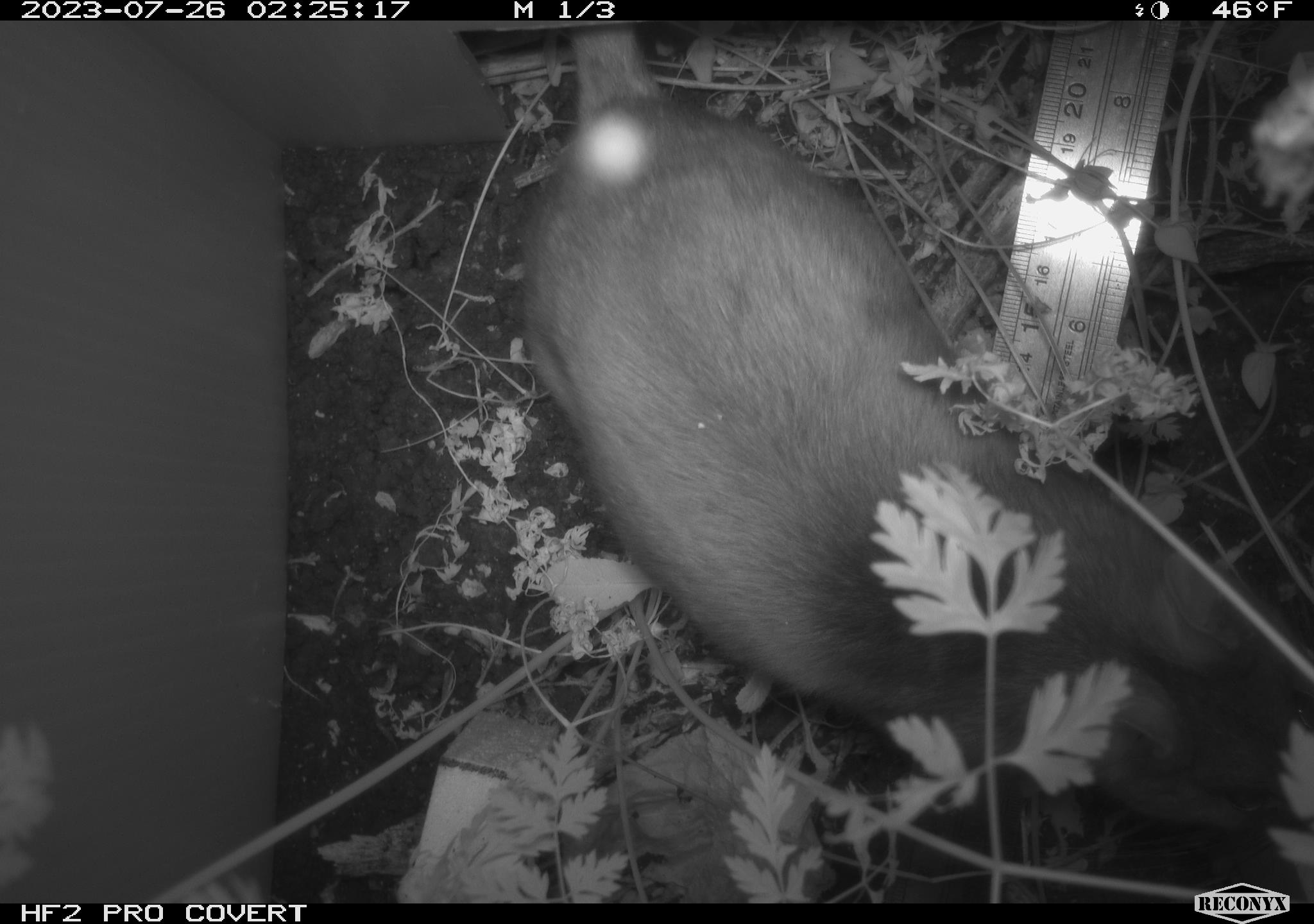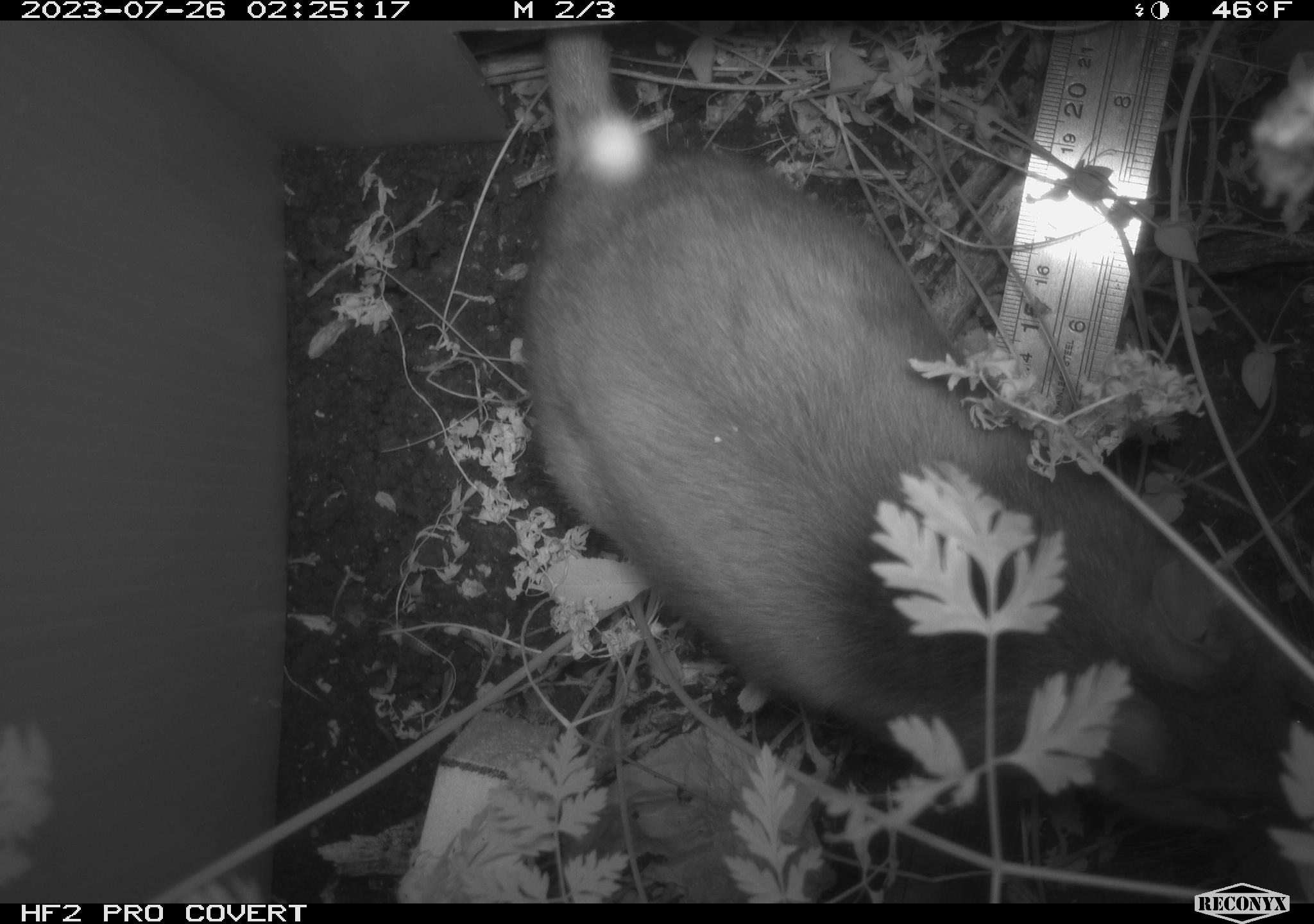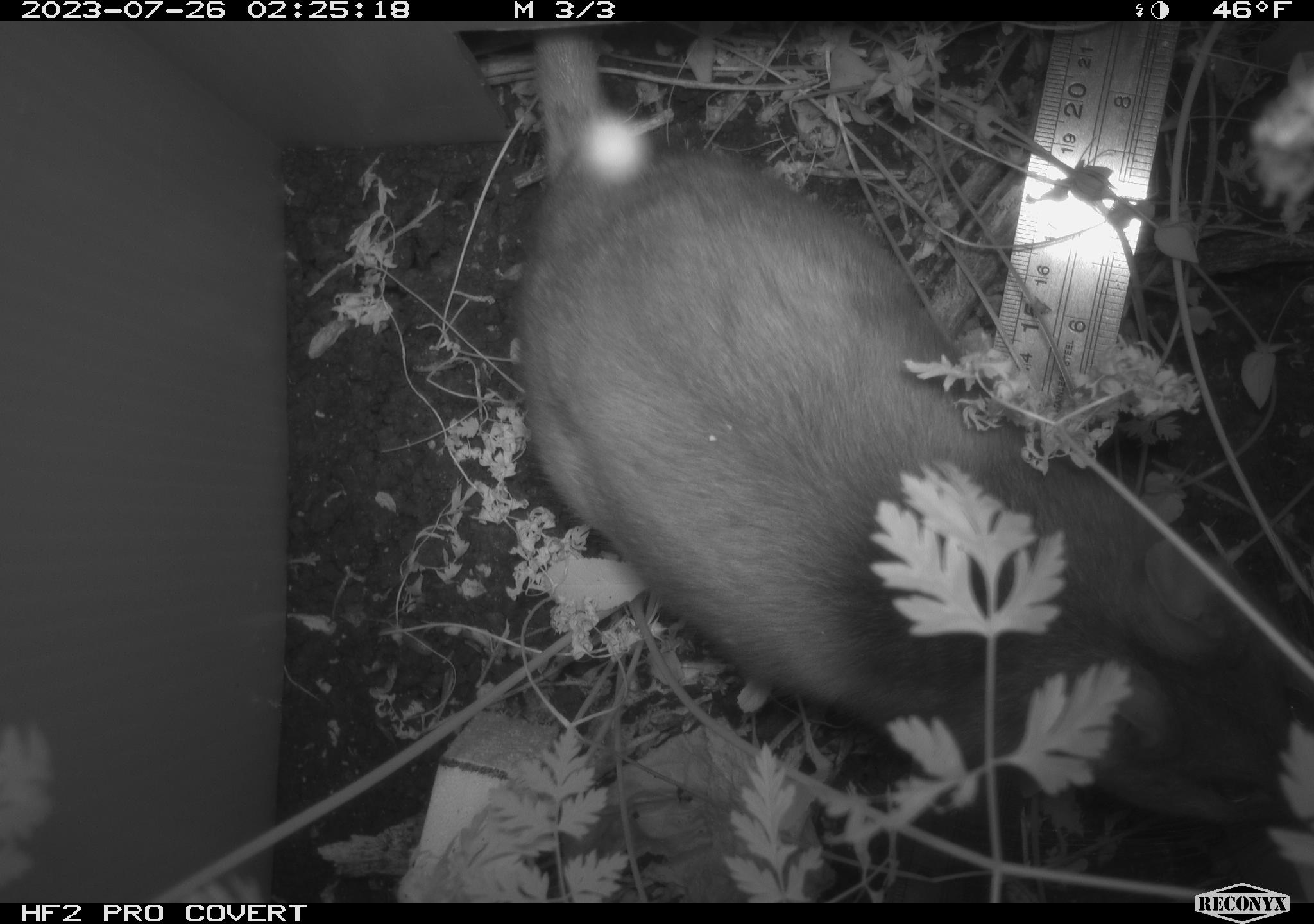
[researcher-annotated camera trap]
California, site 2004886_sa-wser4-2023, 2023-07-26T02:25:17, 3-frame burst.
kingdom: Animalia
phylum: Chordata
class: Mammalia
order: Rodentia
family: Cricetidae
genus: Neotoma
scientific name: Neotoma fuscipes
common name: dusky-footed woodrat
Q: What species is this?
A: Dusky-footed woodrat (Neotoma fuscipes).